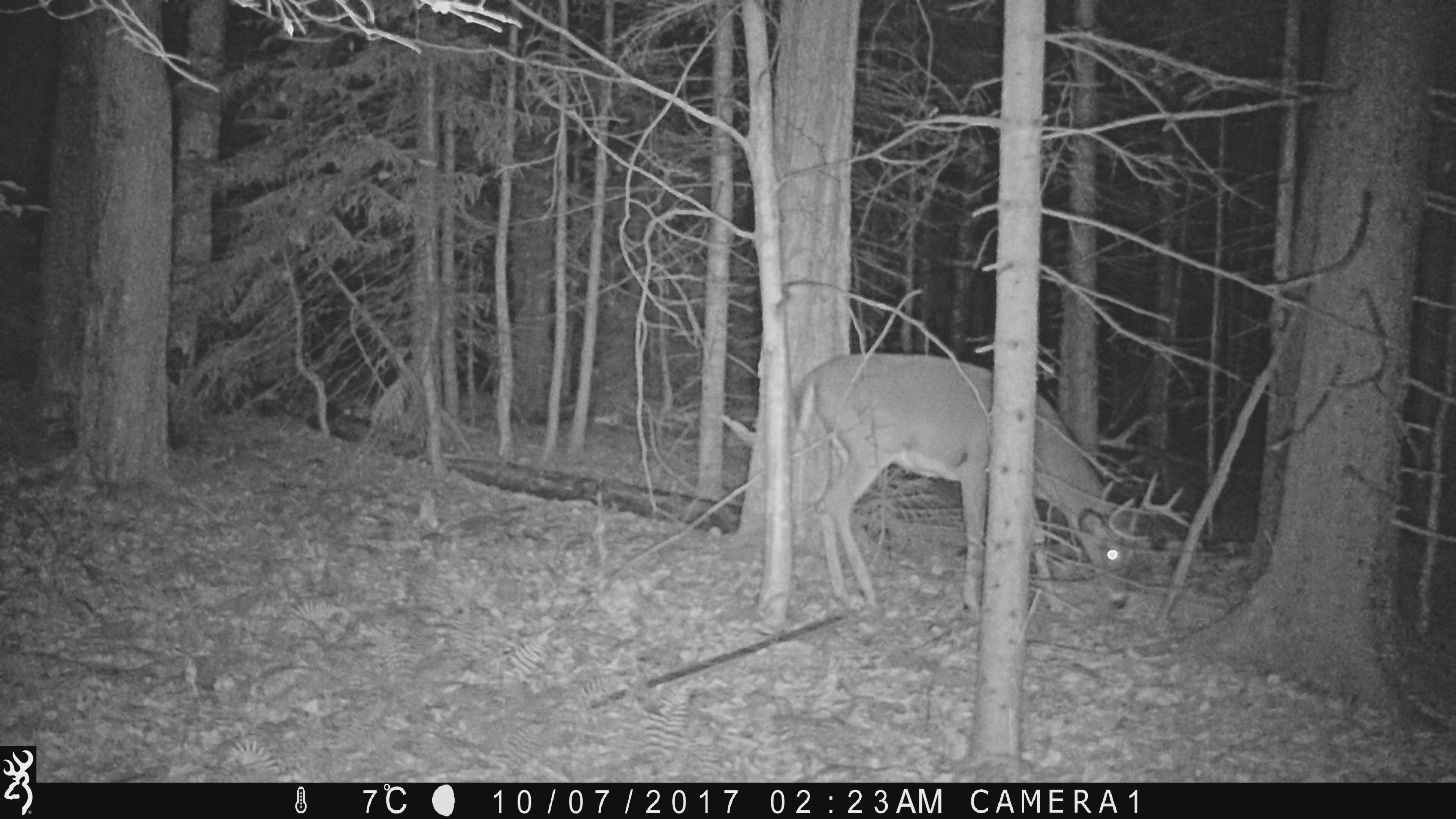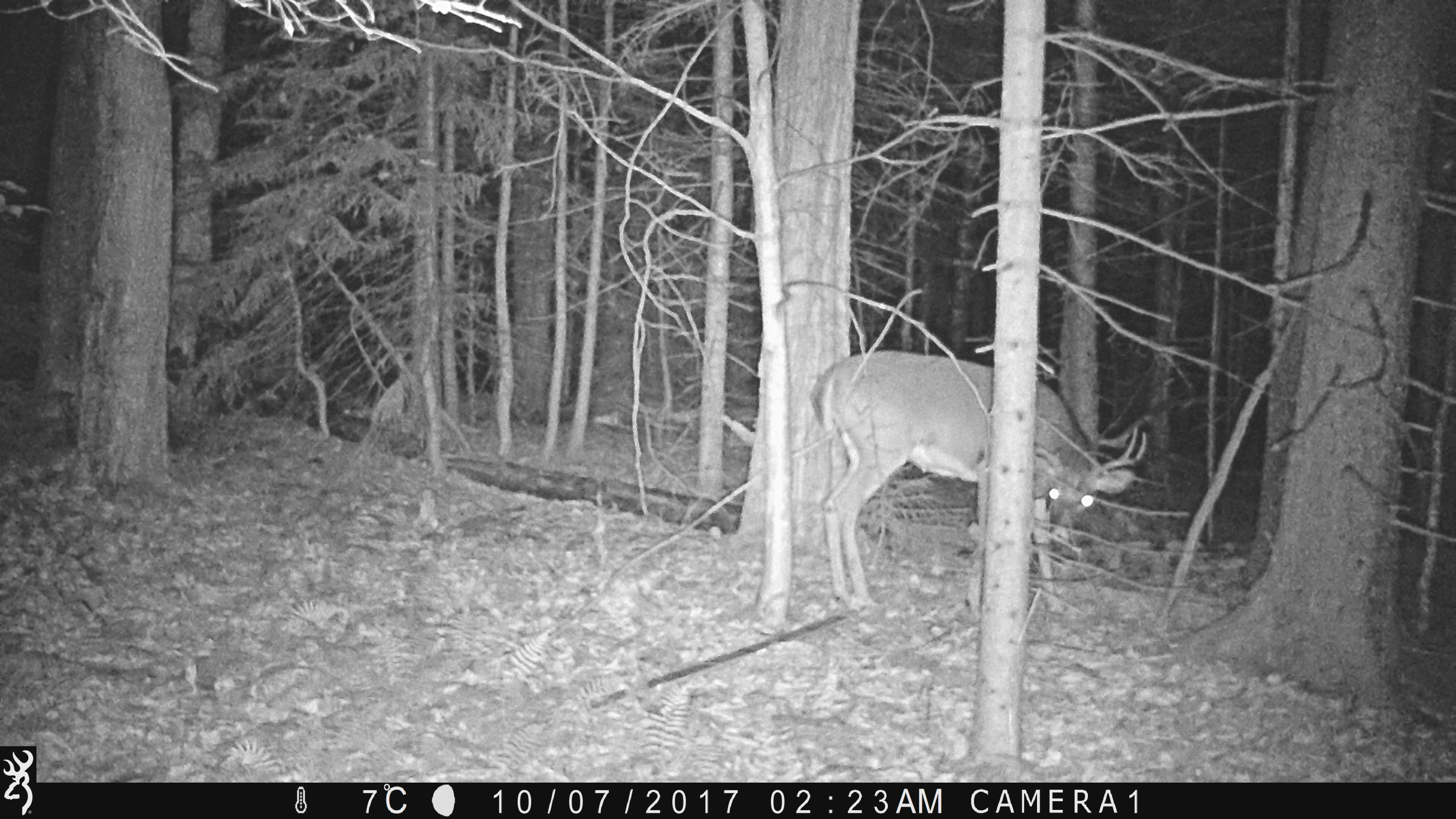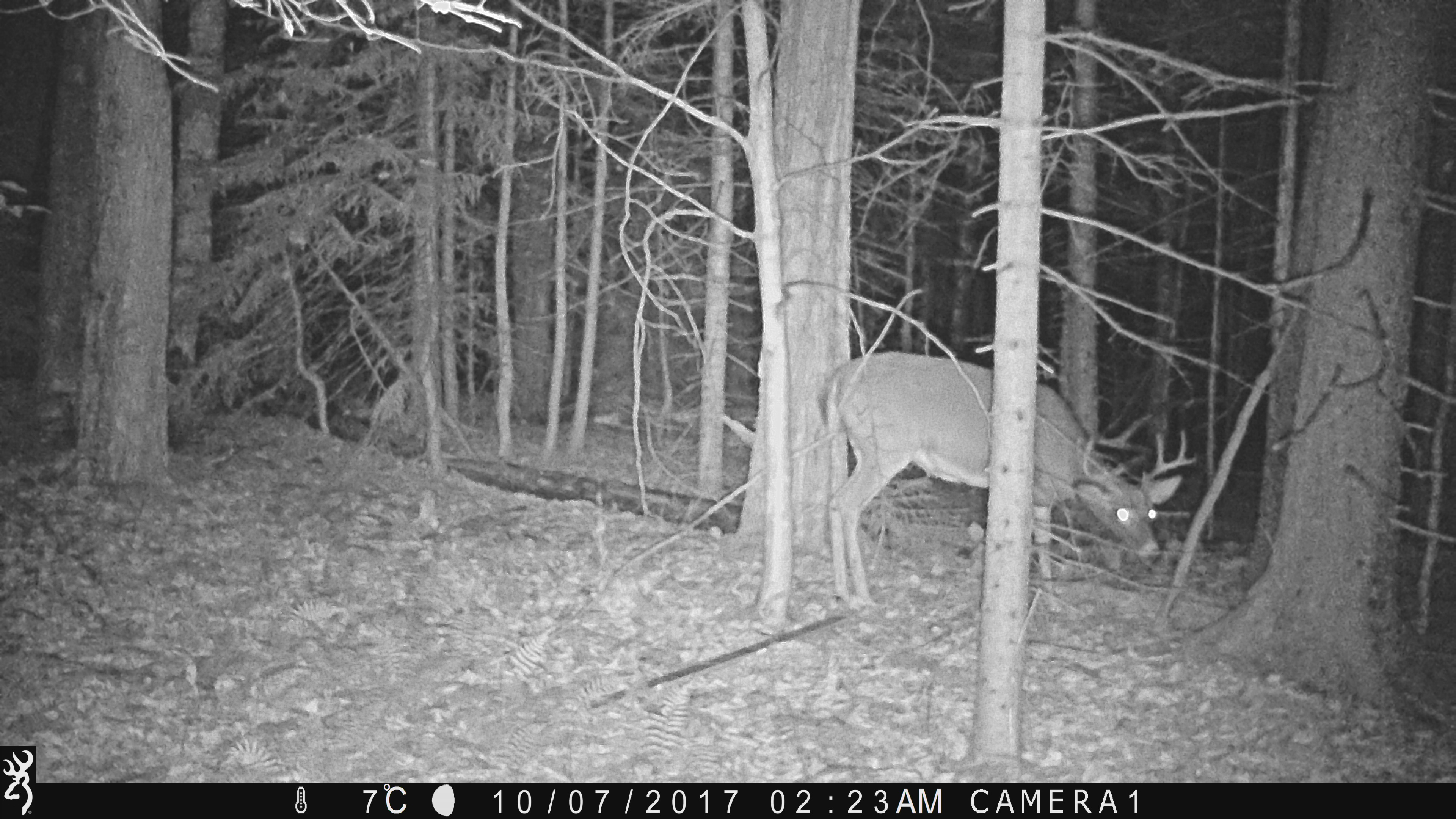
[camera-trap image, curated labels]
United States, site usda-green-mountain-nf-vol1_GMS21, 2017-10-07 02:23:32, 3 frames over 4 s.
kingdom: Animalia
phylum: Chordata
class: Mammalia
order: Artiodactyla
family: Cervidae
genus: Odocoileus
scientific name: Odocoileus virginianus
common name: white-tailed deer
White-tailed deer (Odocoileus virginianus).